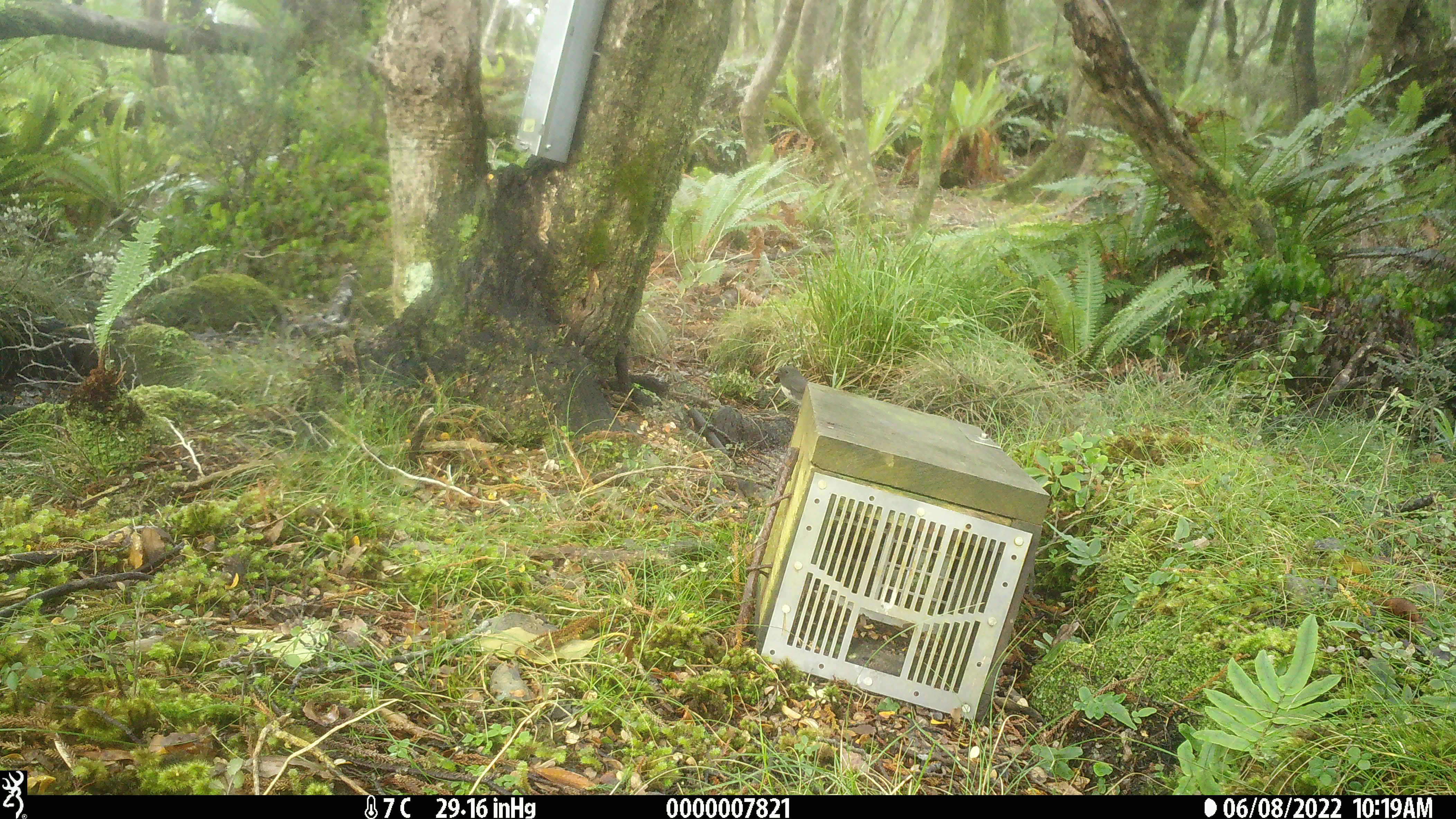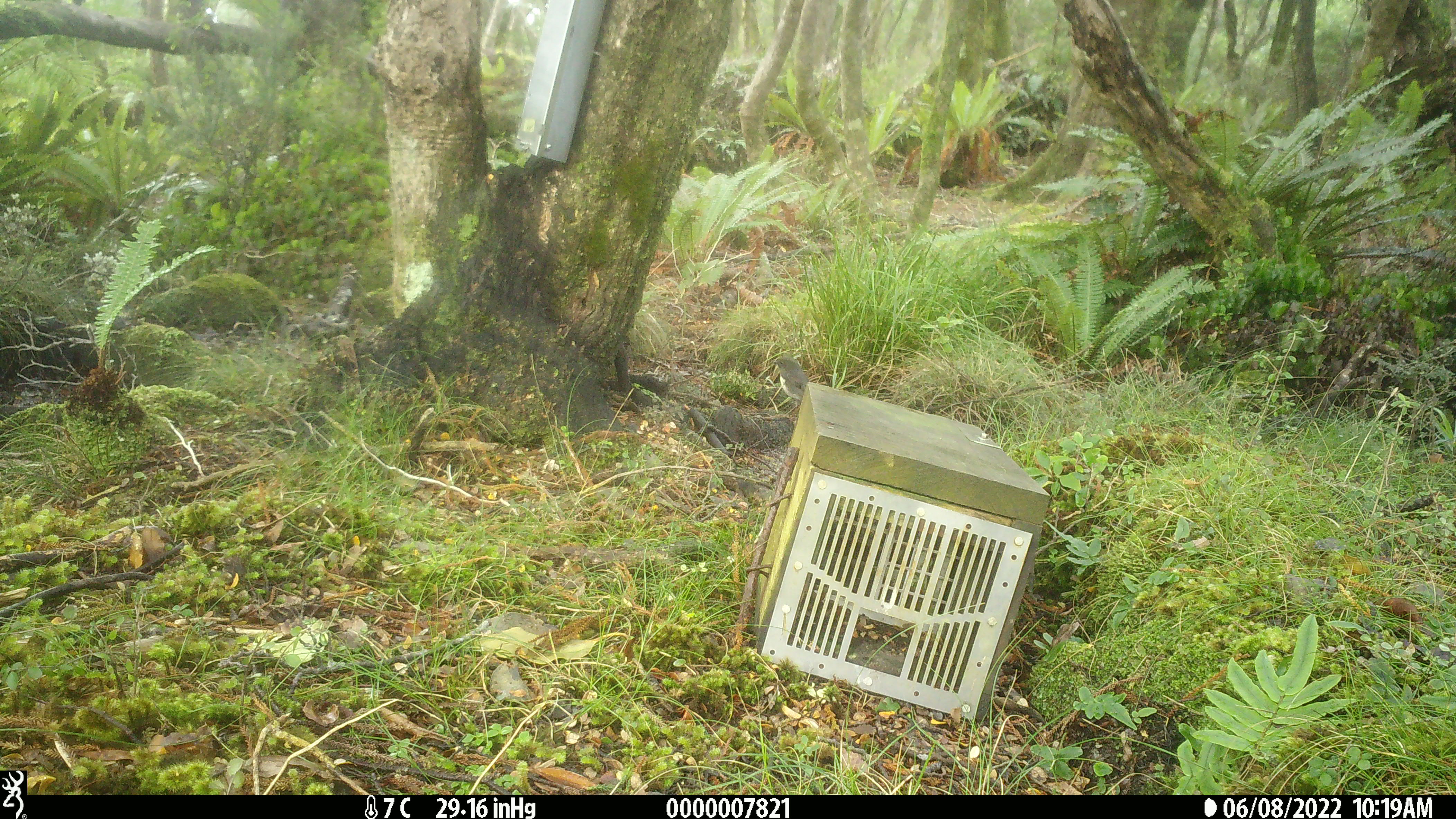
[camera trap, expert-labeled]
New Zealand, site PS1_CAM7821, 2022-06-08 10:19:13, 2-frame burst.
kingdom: Animalia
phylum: Chordata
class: Aves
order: Passeriformes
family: Petroicidae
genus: Petroica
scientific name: Petroica australis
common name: new zealand robin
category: robin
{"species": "robin (new zealand robin) (Petroica australis)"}